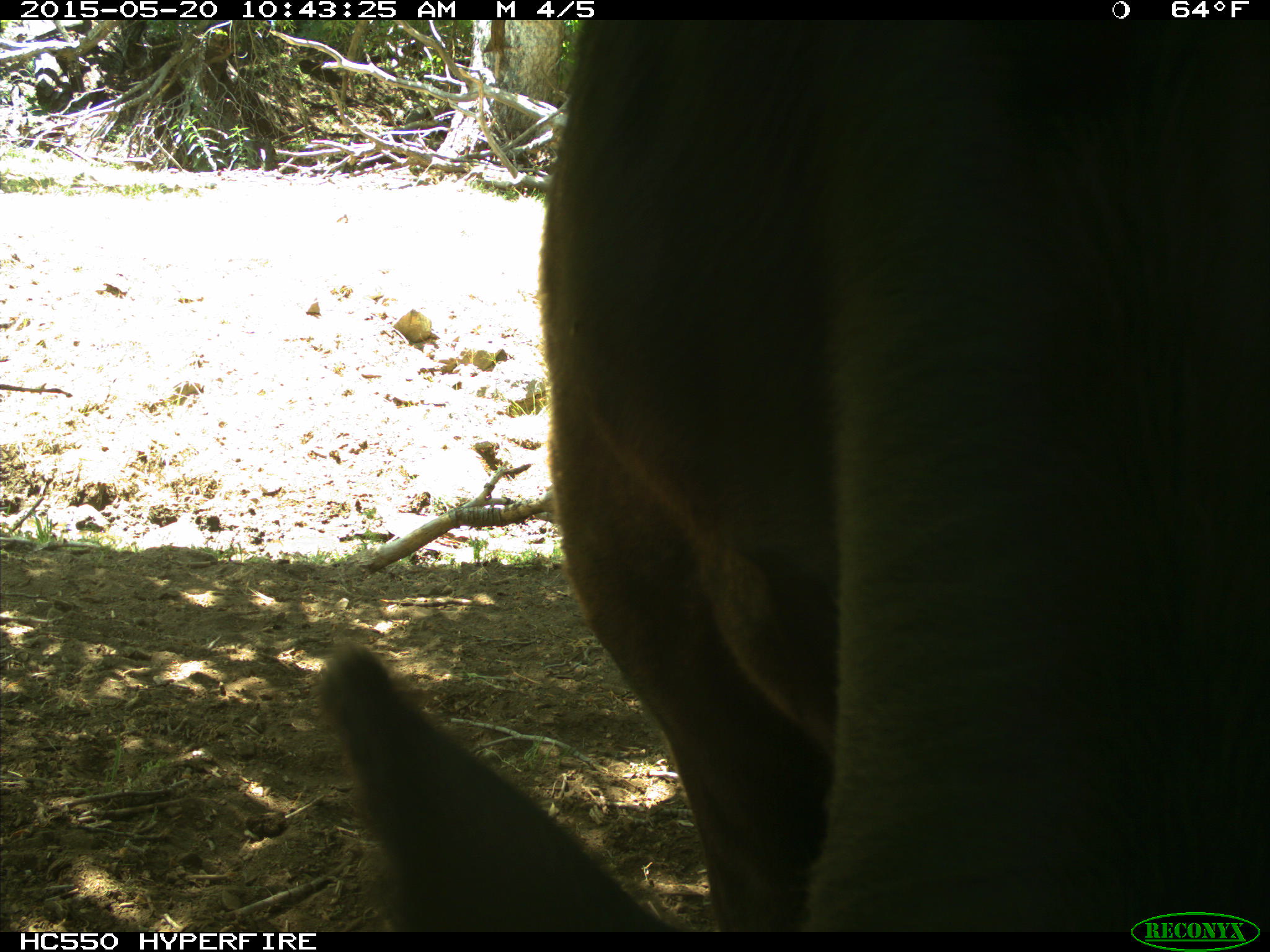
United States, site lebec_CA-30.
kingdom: Animalia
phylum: Chordata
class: Mammalia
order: Artiodactyla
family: Bovidae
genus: Bos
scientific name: Bos taurus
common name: domestic cow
Bos taurus (domestic cow).